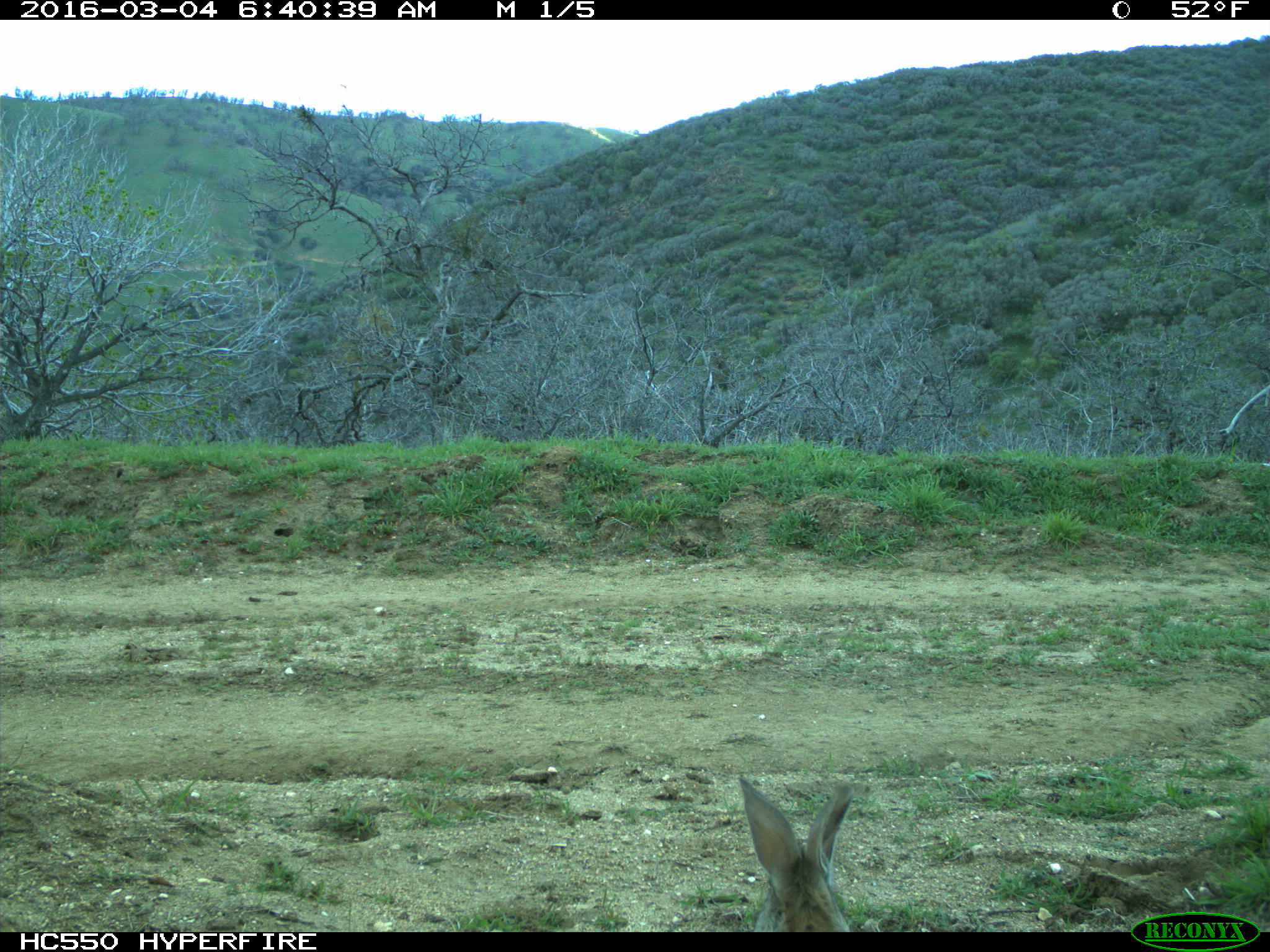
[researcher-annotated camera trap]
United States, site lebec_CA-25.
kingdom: Animalia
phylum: Chordata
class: Mammalia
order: Lagomorpha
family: Leporidae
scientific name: Leporidae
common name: rabbits and hares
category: unidentified rabbit